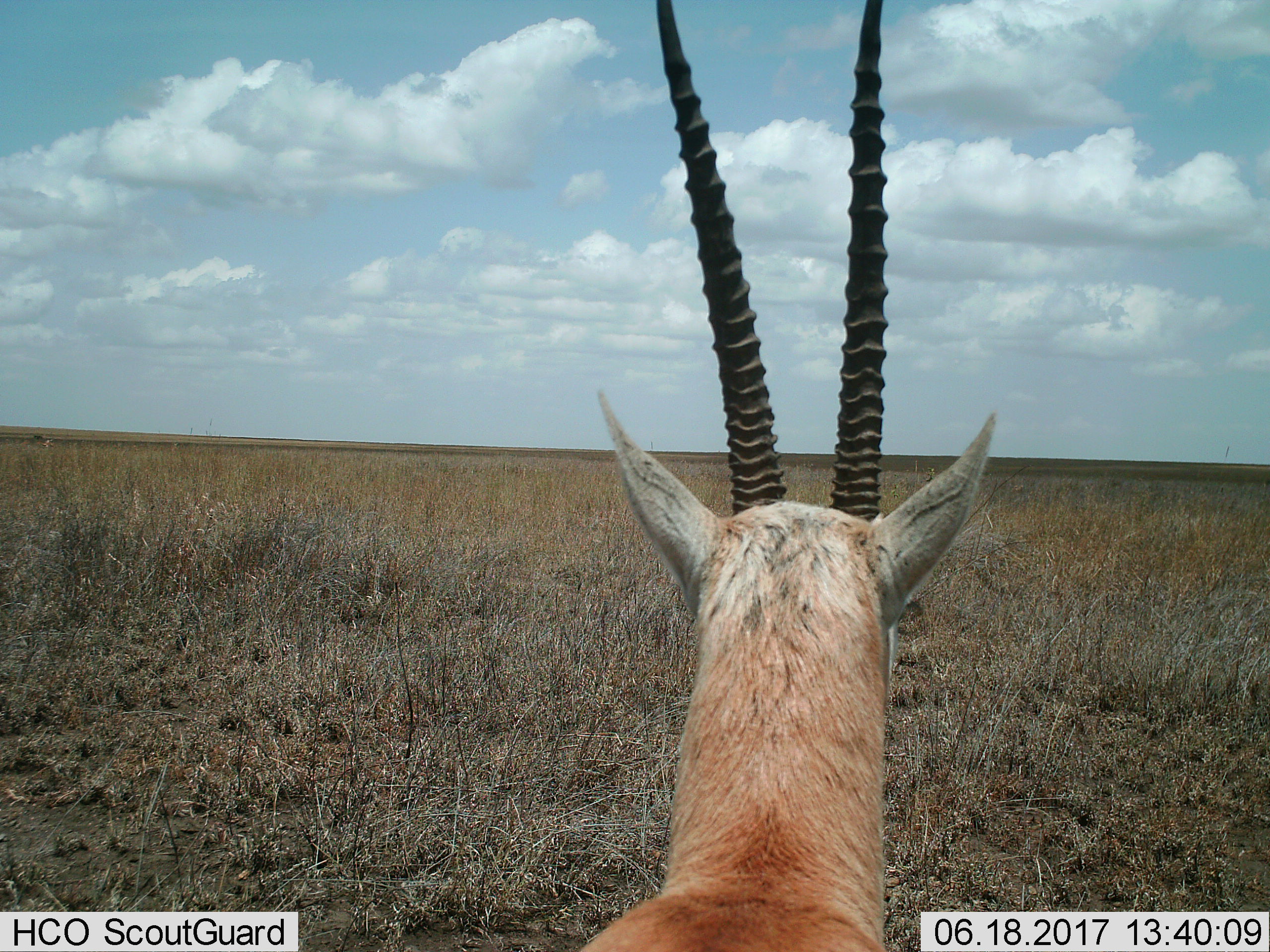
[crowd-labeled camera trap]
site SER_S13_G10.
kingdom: Animalia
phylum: Chordata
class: Mammalia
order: Artiodactyla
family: Bovidae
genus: Eudorcas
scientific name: Eudorcas thomsonii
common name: thomson's gazelle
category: gazellethomsons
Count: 1.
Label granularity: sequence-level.